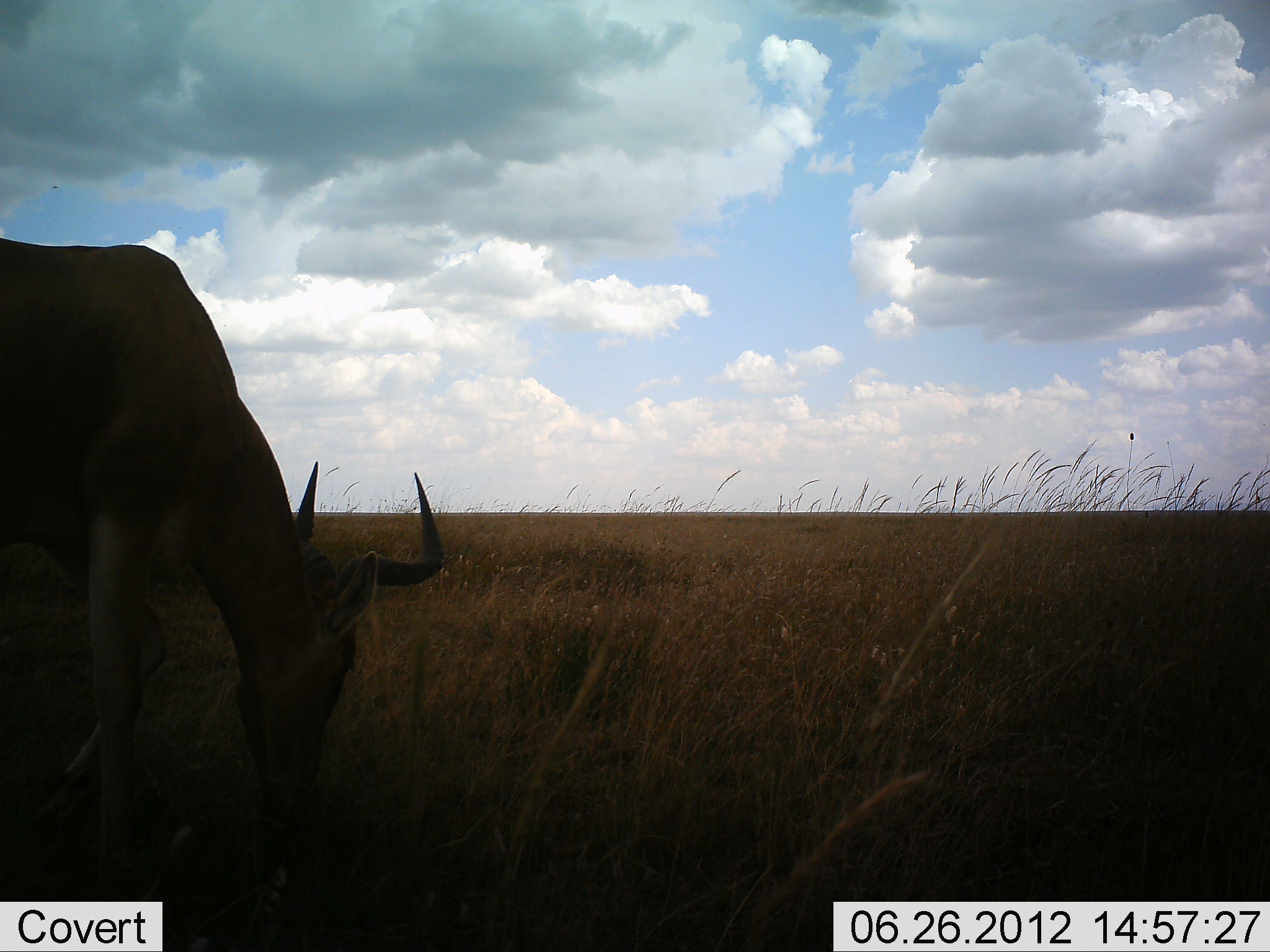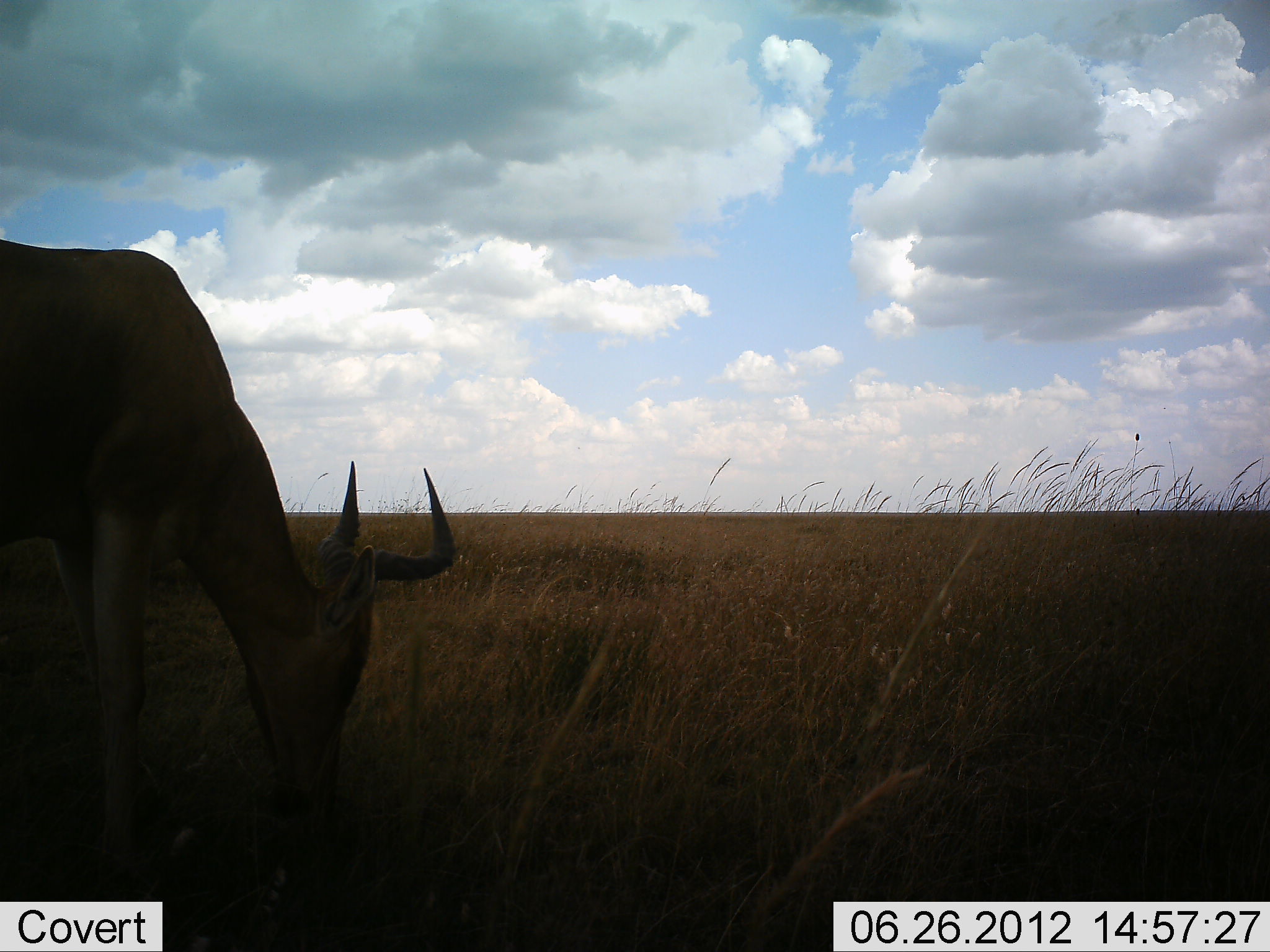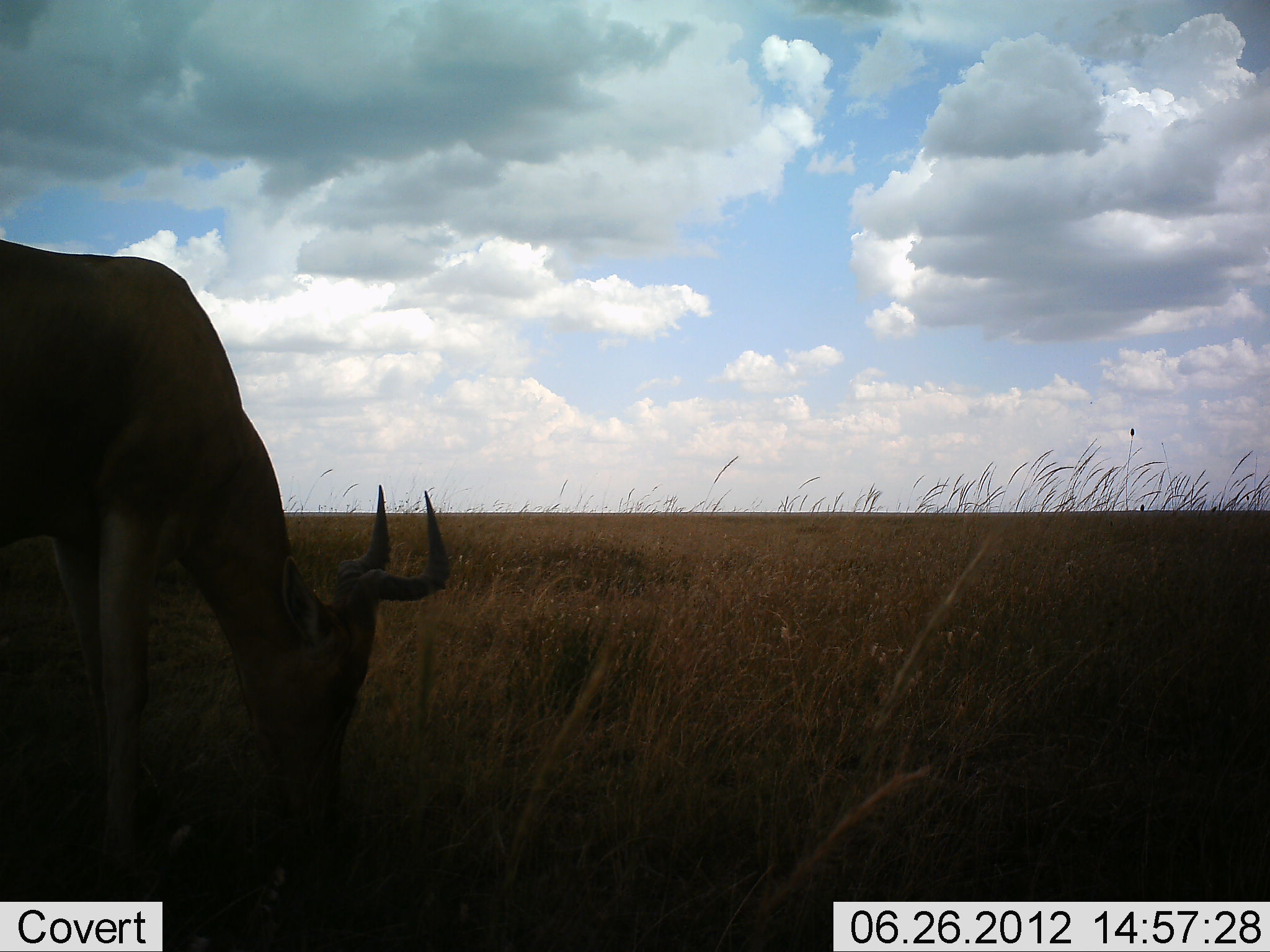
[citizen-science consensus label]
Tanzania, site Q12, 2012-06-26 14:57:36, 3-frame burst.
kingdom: Animalia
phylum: Chordata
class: Mammalia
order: Artiodactyla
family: Bovidae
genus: Alcelaphus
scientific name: Alcelaphus buselaphus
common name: hartebeest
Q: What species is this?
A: Hartebeest (Alcelaphus buselaphus).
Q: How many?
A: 1.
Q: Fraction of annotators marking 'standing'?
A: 40%.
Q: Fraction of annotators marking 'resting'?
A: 0%.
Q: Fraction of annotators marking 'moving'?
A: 0%.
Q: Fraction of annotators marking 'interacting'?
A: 0%.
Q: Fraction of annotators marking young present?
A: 0%.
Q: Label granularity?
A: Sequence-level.